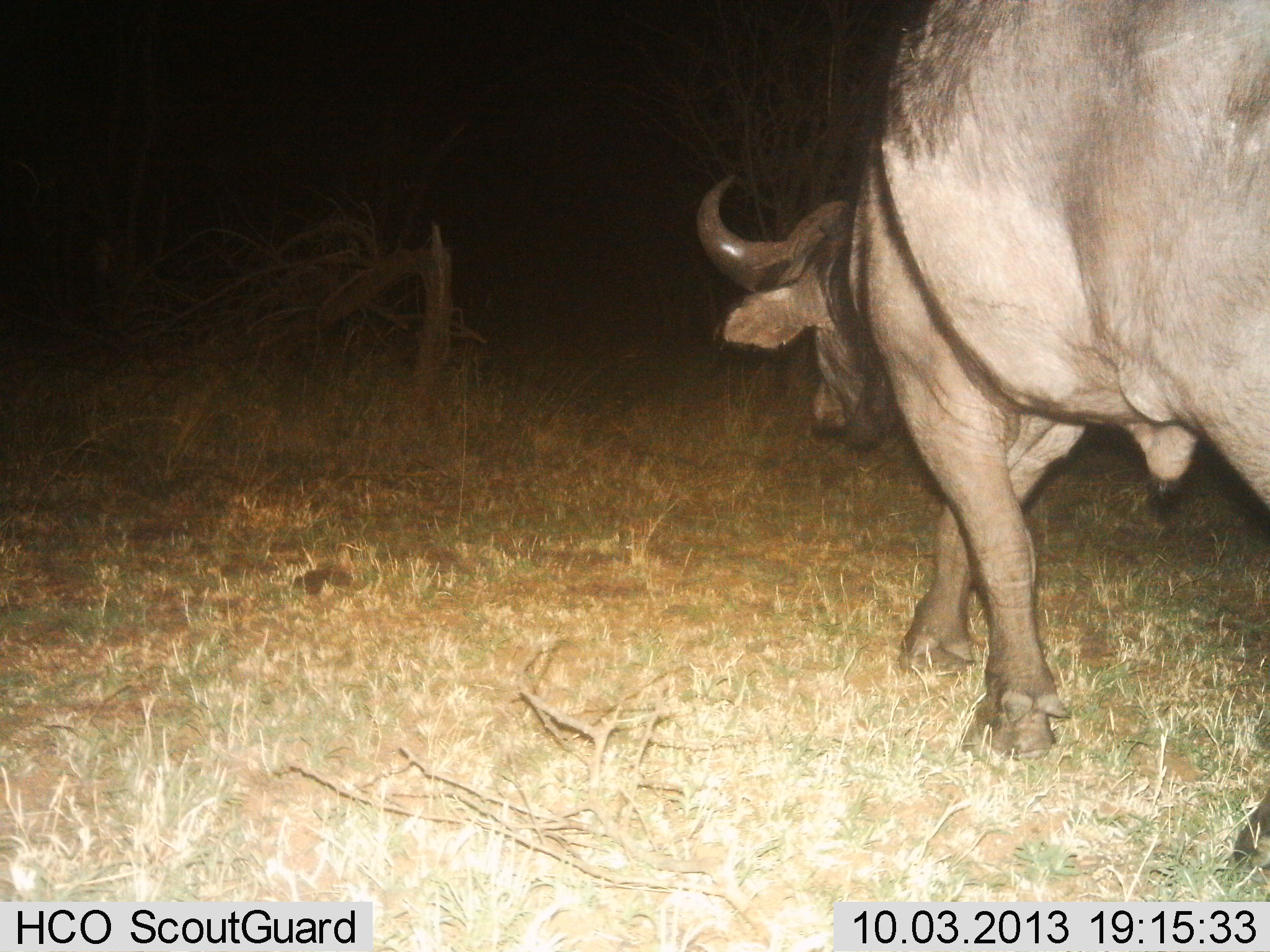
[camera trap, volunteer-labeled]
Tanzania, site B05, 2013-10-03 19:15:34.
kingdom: Animalia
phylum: Chordata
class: Mammalia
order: Artiodactyla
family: Bovidae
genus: Syncerus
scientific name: Syncerus caffer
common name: cape buffalo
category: buffalo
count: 1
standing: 14%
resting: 0%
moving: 82%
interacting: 0%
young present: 0%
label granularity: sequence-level